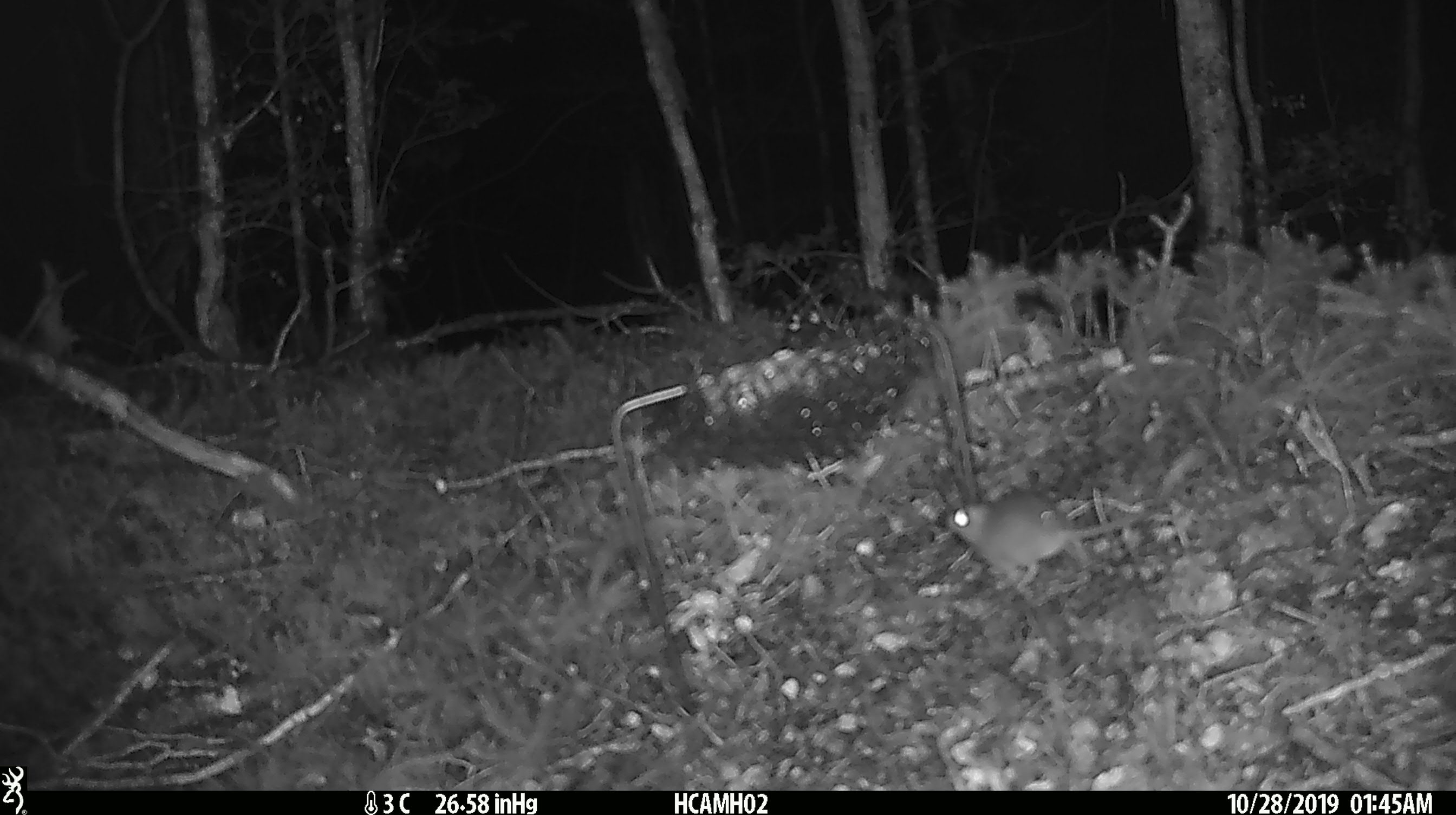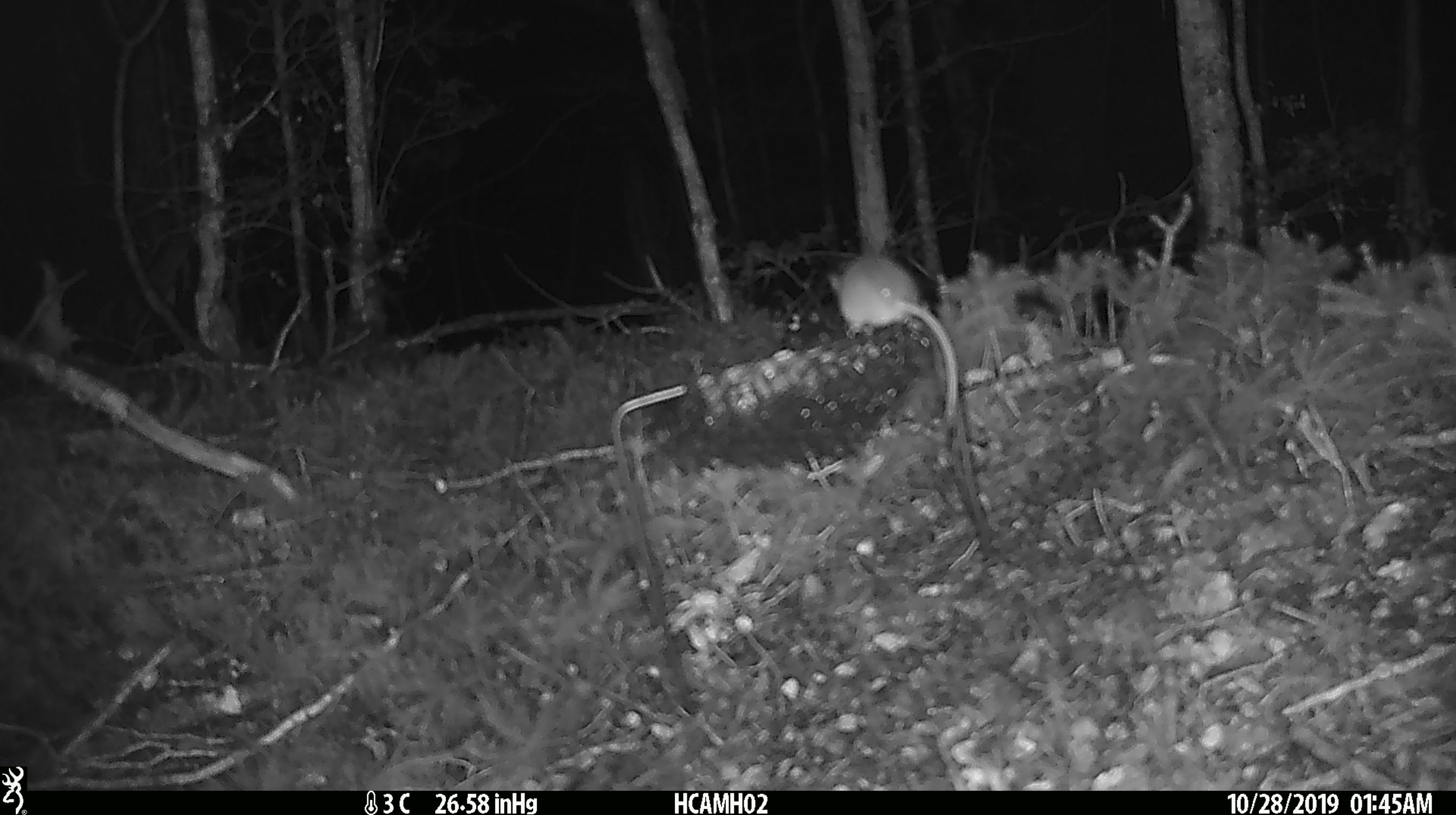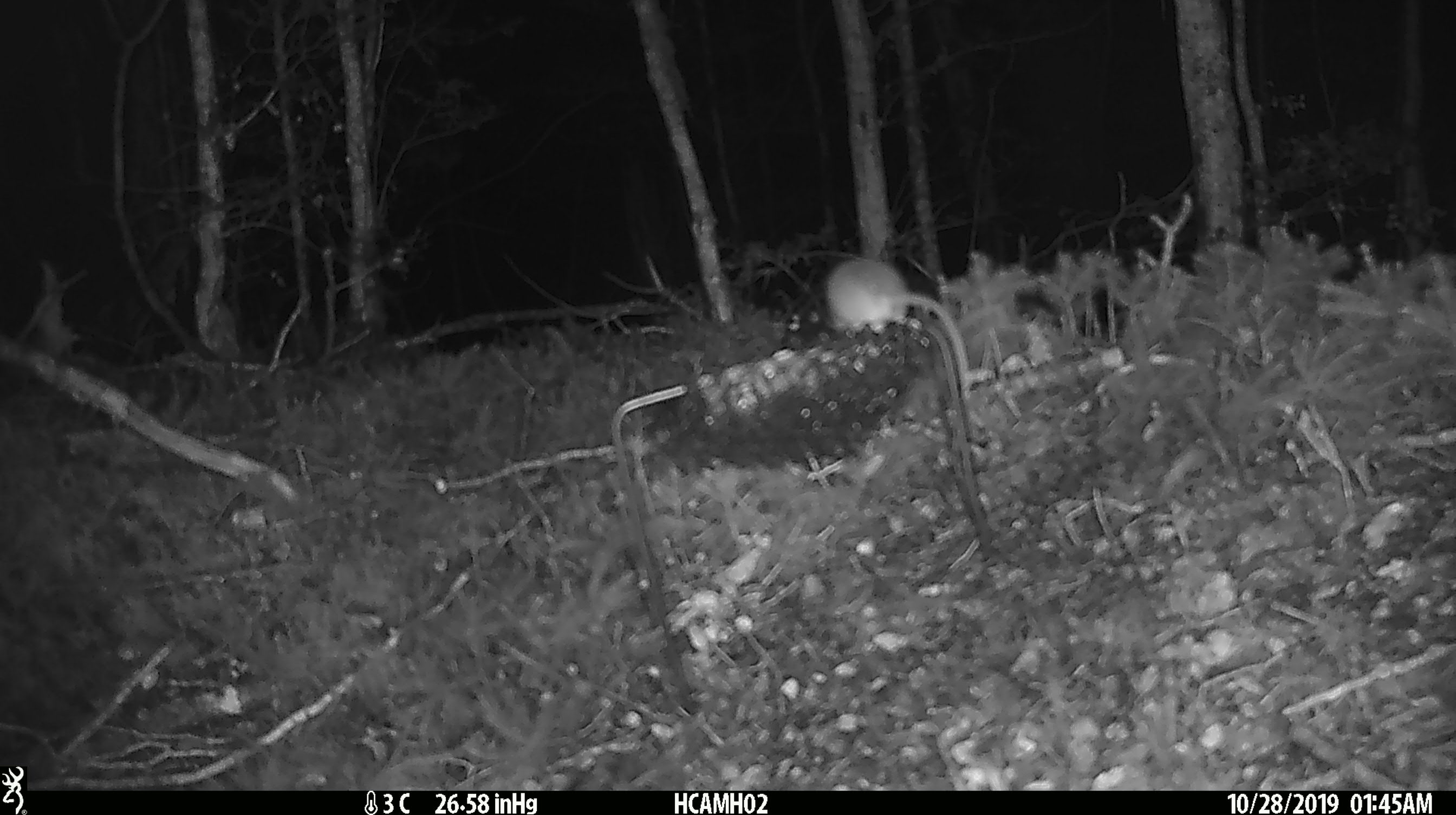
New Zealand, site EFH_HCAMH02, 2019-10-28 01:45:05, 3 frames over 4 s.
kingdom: Animalia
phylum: Chordata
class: Mammalia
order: Rodentia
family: Muridae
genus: Mus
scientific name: Mus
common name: mouse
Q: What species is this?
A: Mouse (Mus).